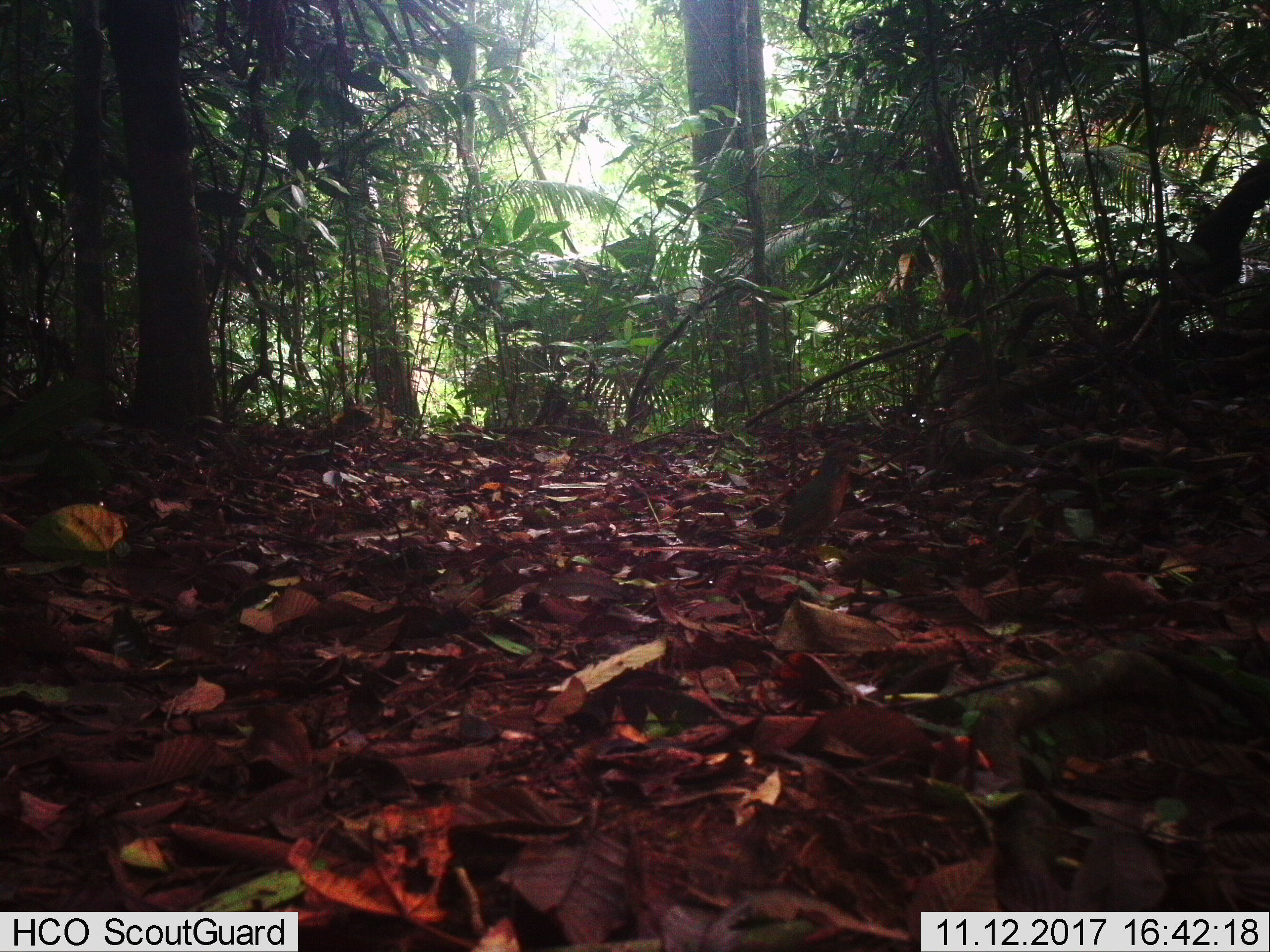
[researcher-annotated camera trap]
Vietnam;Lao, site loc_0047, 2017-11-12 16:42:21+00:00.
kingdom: Animalia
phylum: Chordata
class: Aves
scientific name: Aves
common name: bird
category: unidentified bird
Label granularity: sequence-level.